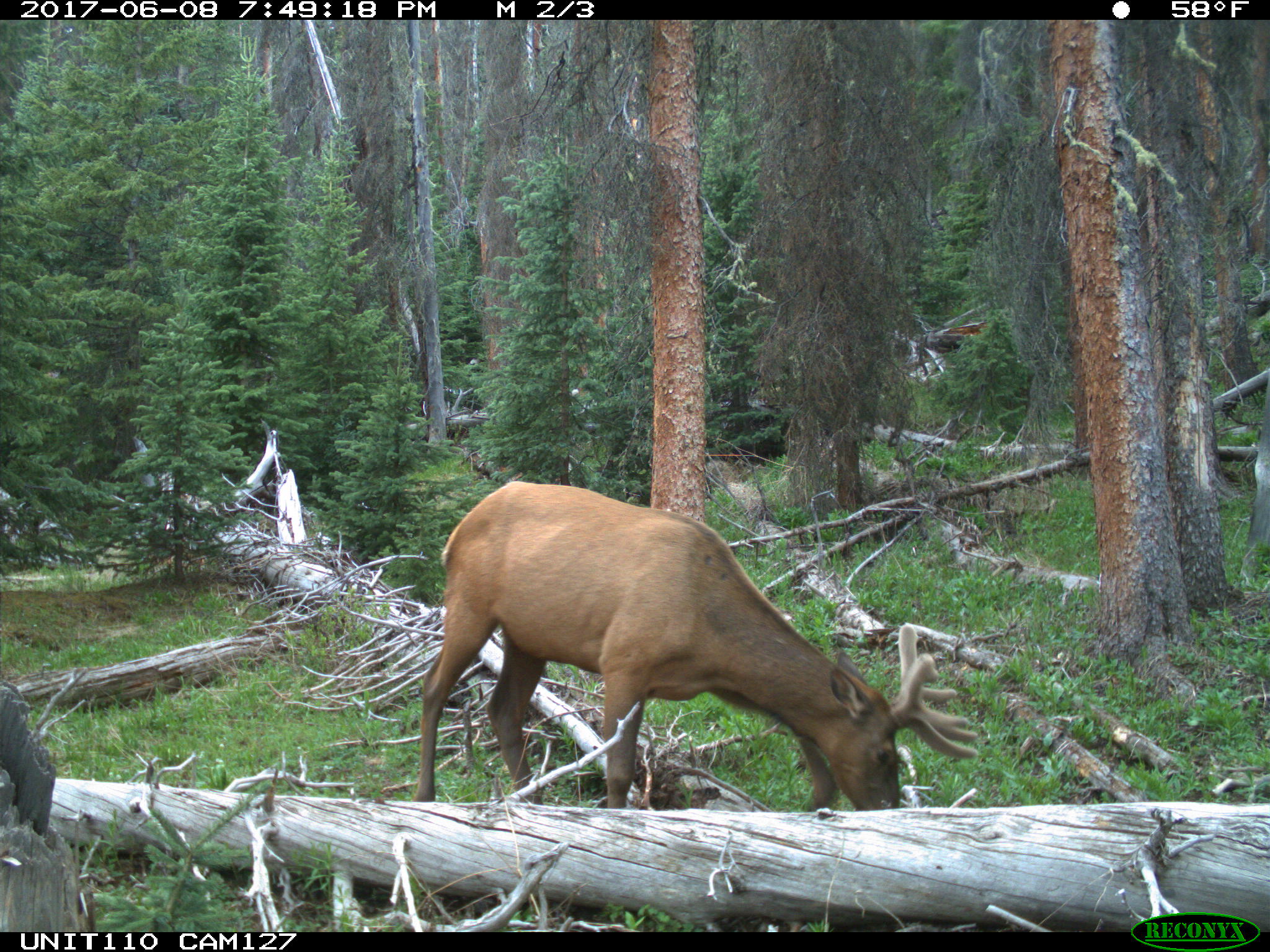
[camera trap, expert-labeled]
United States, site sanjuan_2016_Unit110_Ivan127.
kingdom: Animalia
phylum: Chordata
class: Mammalia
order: Artiodactyla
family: Cervidae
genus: Cervus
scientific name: Cervus elaphus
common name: red deer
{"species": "Cervus elaphus (red deer)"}